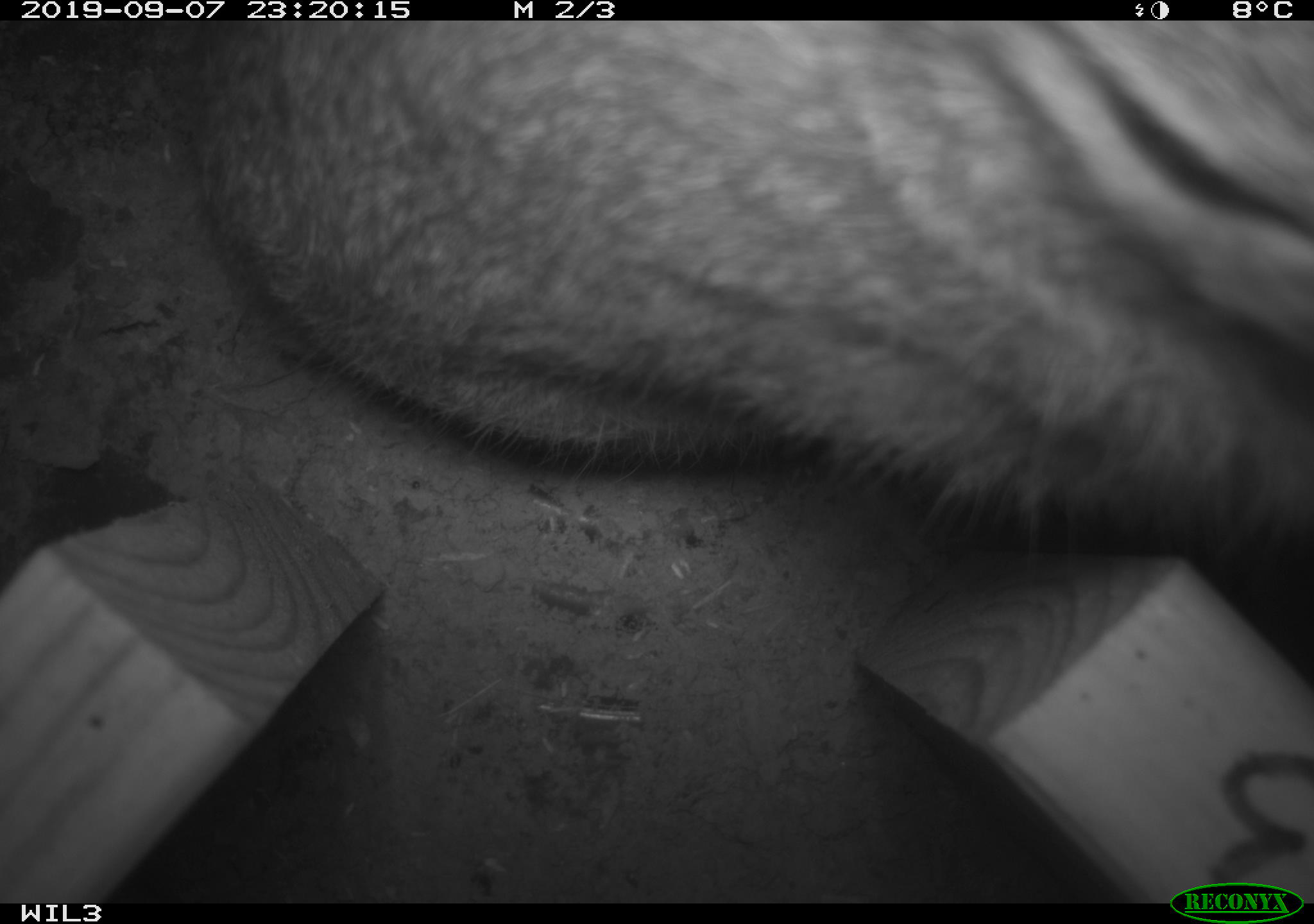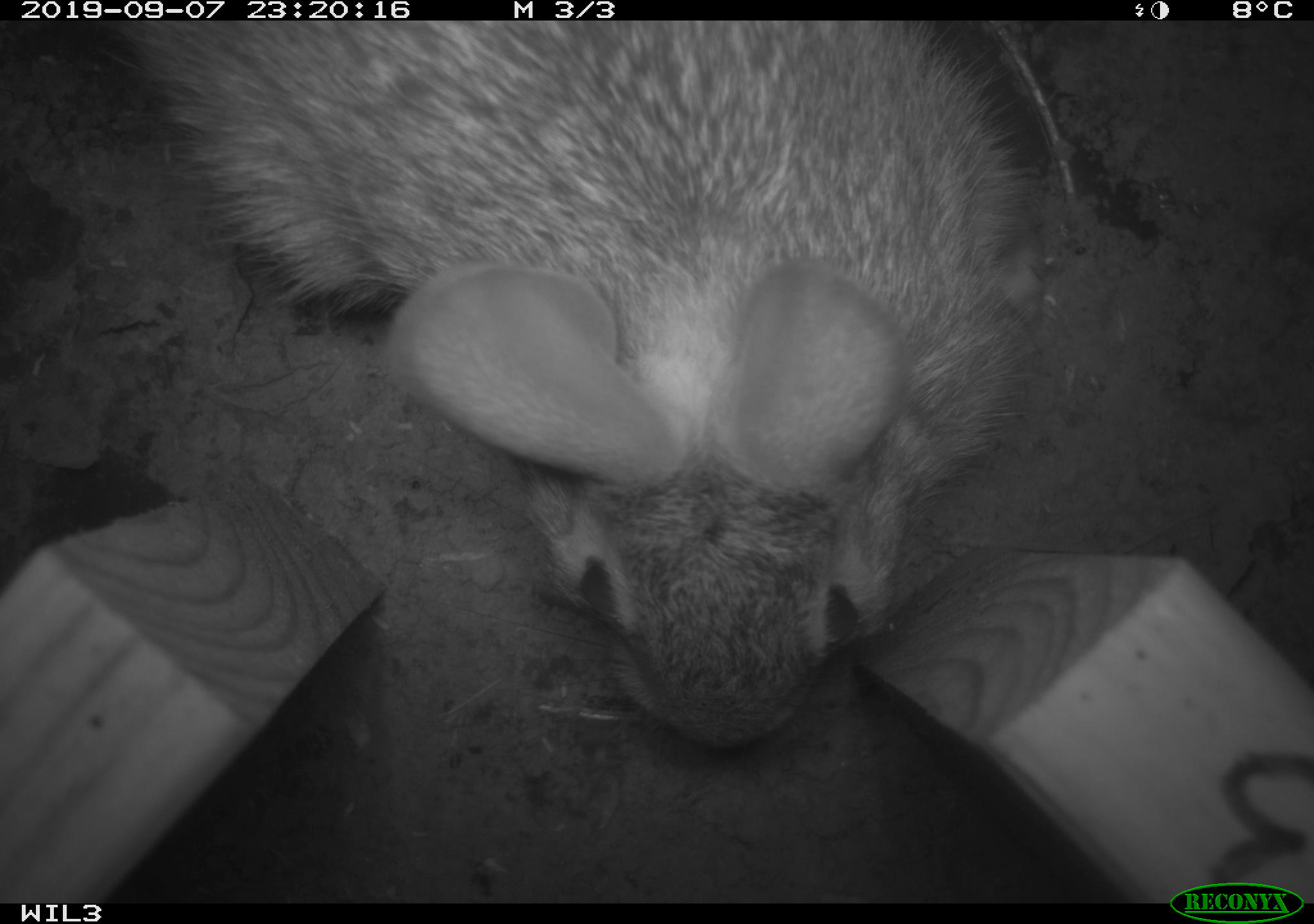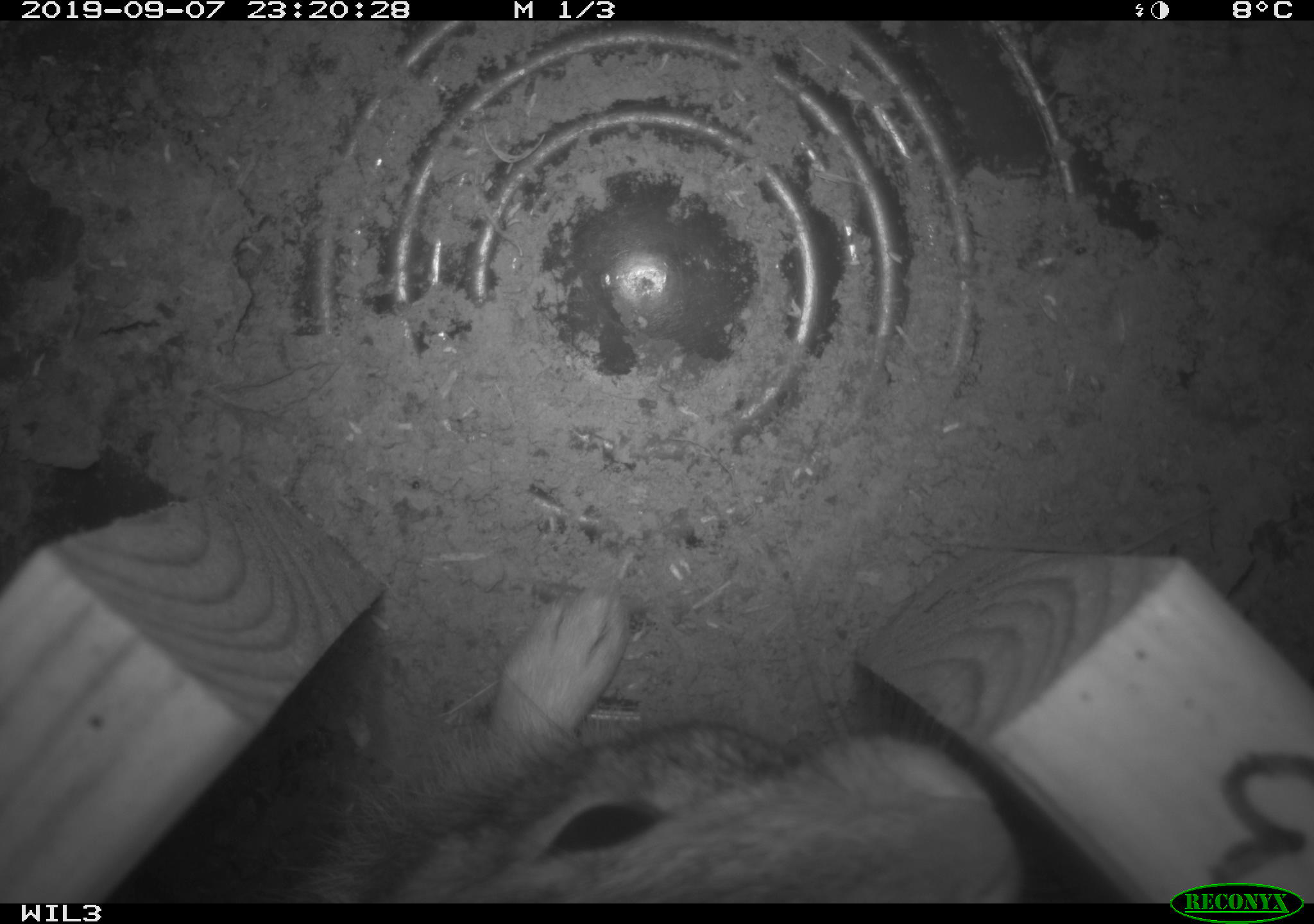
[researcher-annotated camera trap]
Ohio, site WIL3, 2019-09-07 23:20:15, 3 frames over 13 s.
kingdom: Animalia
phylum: Chordata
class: Mammalia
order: Lagomorpha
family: Leporidae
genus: Sylvilagus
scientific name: Sylvilagus floridanus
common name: eastern cottontail